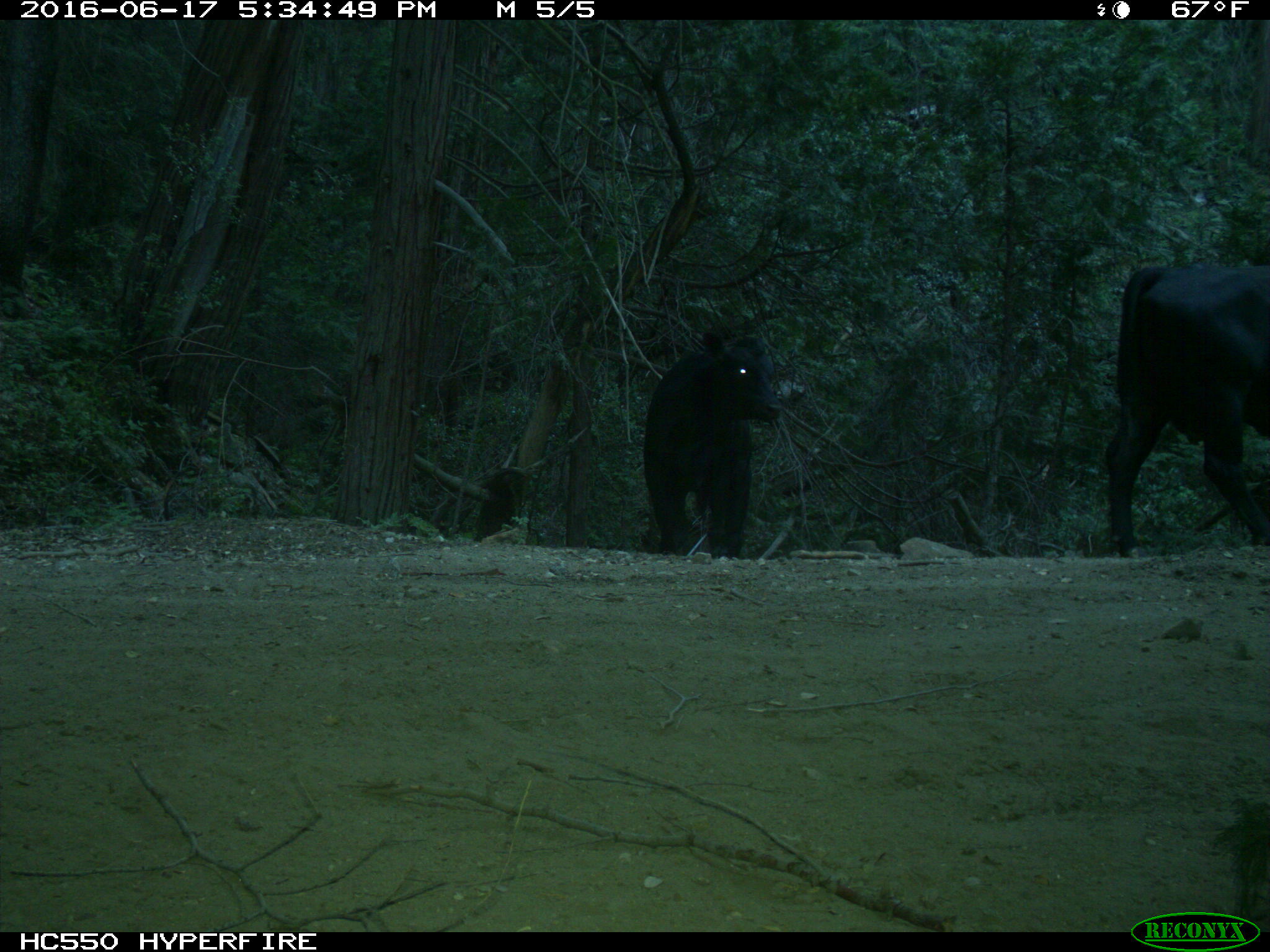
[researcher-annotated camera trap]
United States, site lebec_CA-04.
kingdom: Animalia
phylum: Chordata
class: Mammalia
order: Artiodactyla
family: Bovidae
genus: Bos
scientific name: Bos taurus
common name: domestic cow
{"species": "Bos taurus (domestic cow)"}